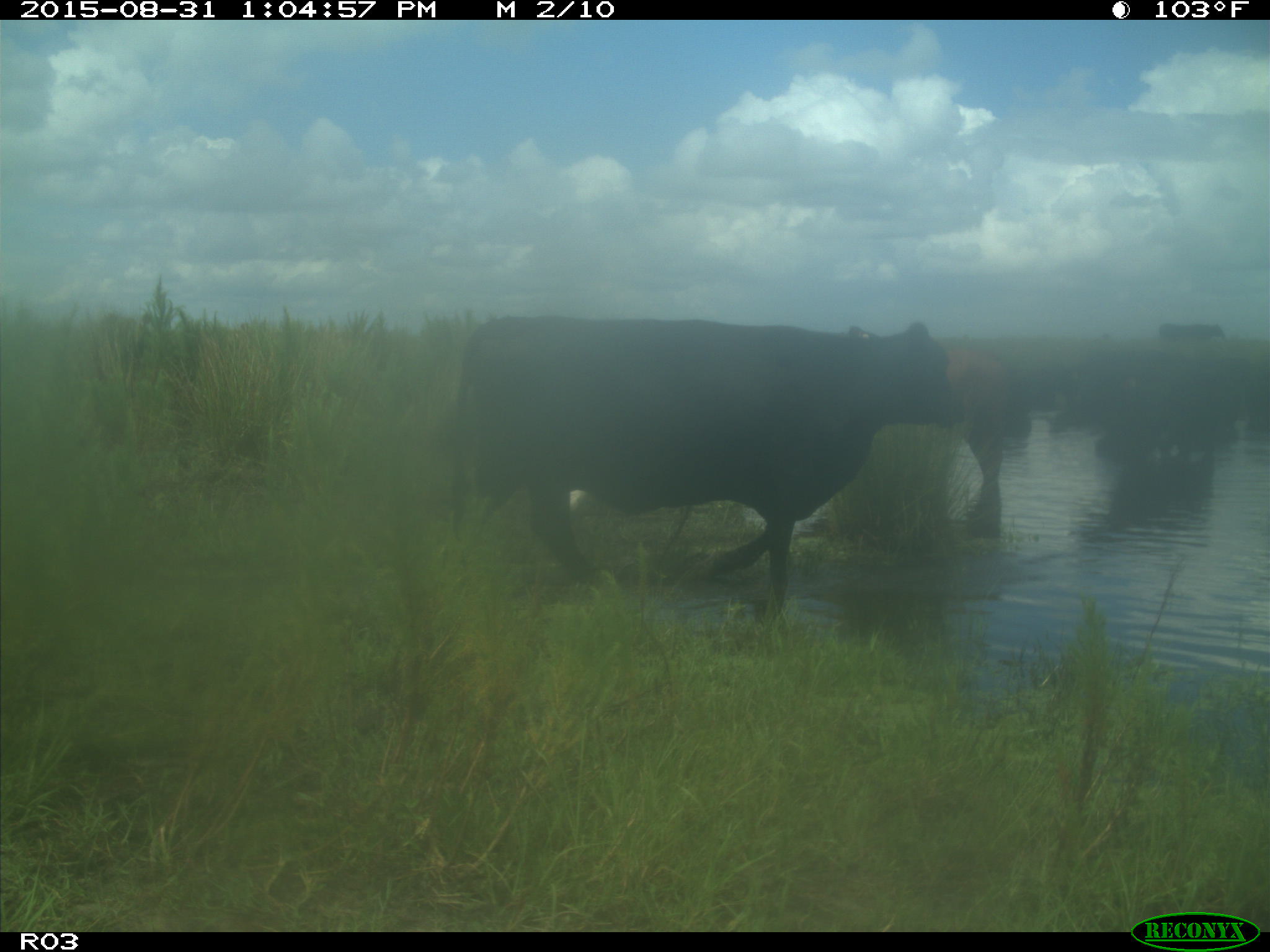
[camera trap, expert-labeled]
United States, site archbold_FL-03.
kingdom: Animalia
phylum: Chordata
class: Mammalia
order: Artiodactyla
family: Bovidae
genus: Bos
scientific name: Bos taurus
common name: domestic cow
Bos taurus (domestic cow).